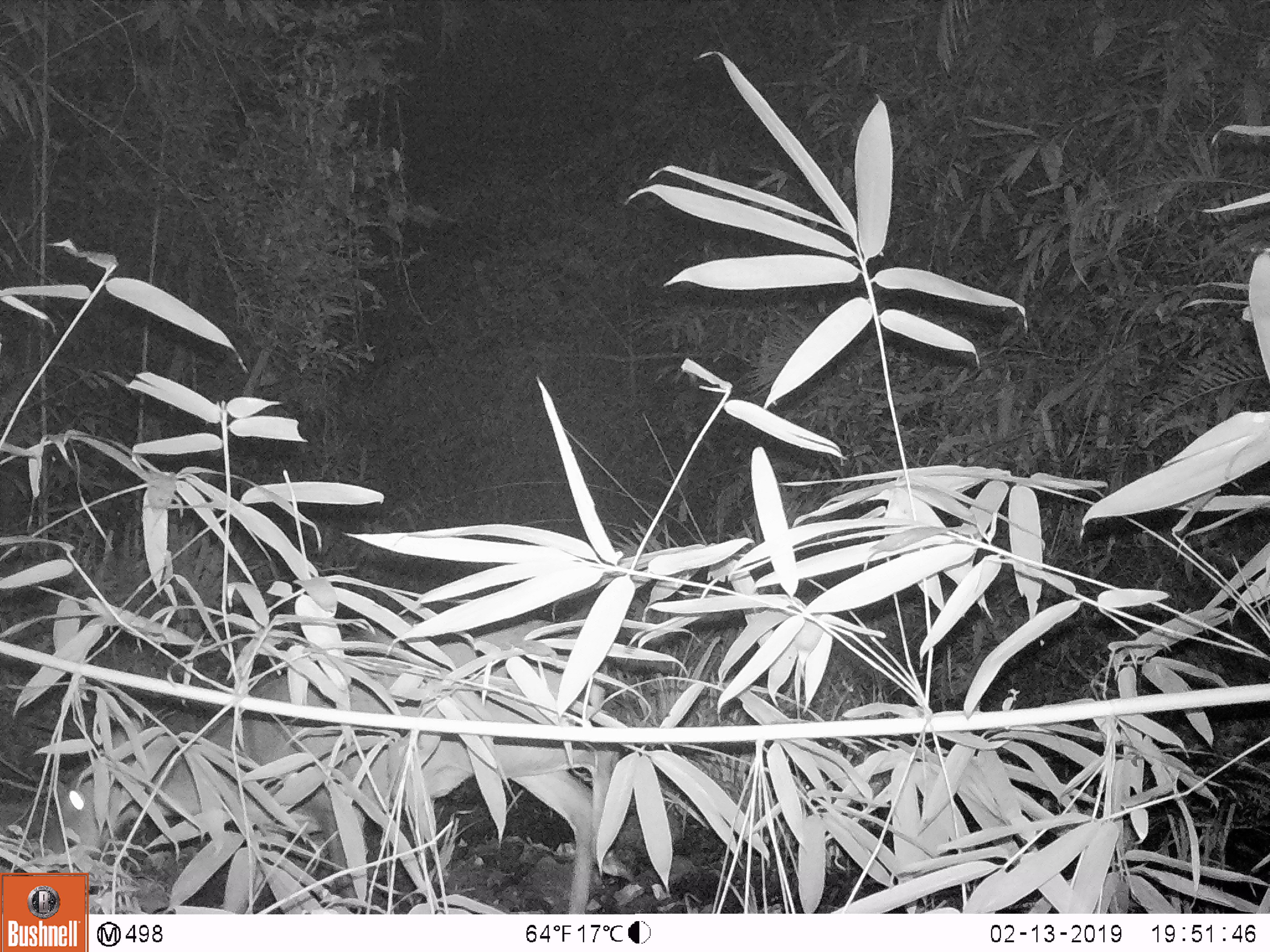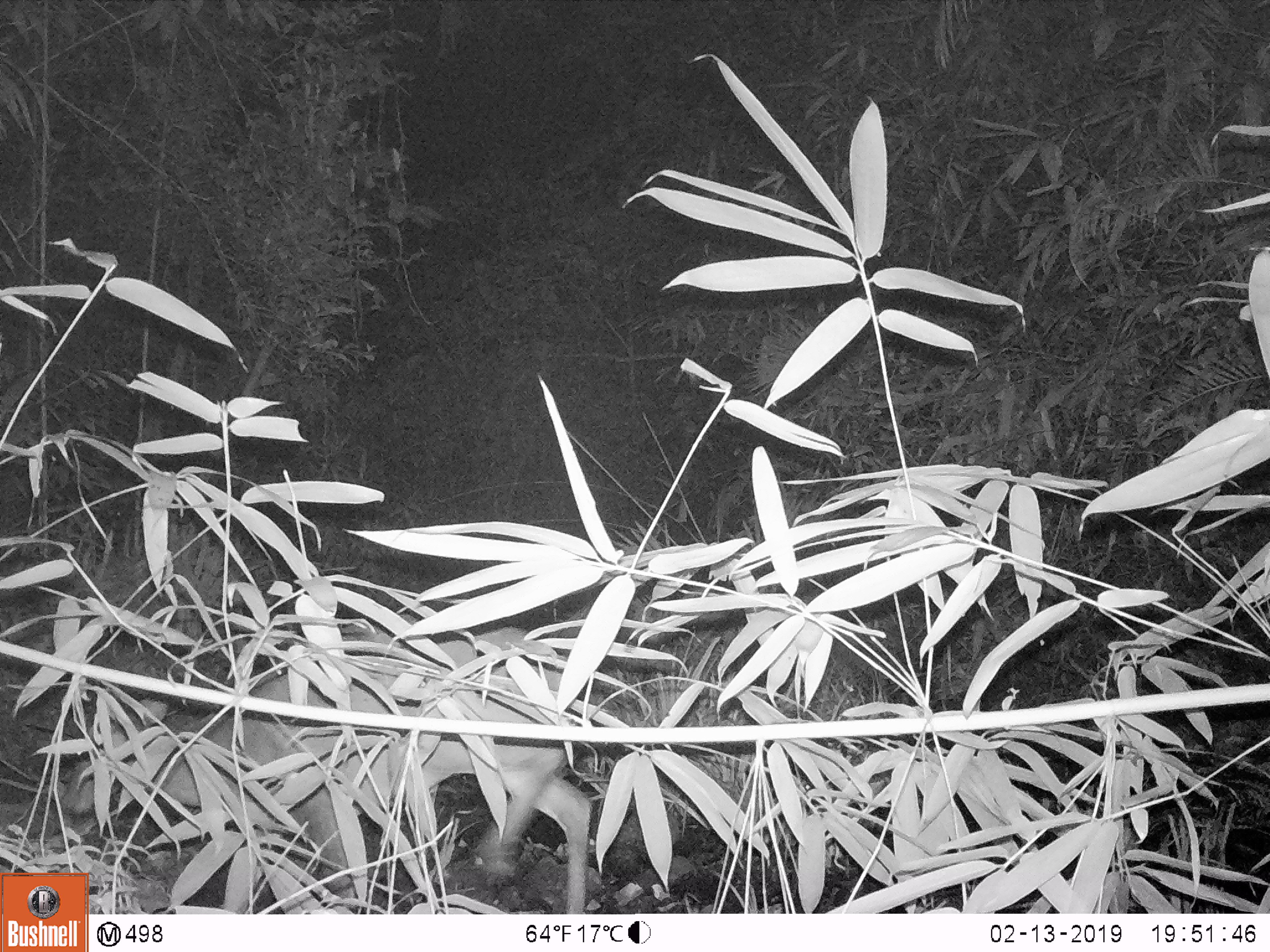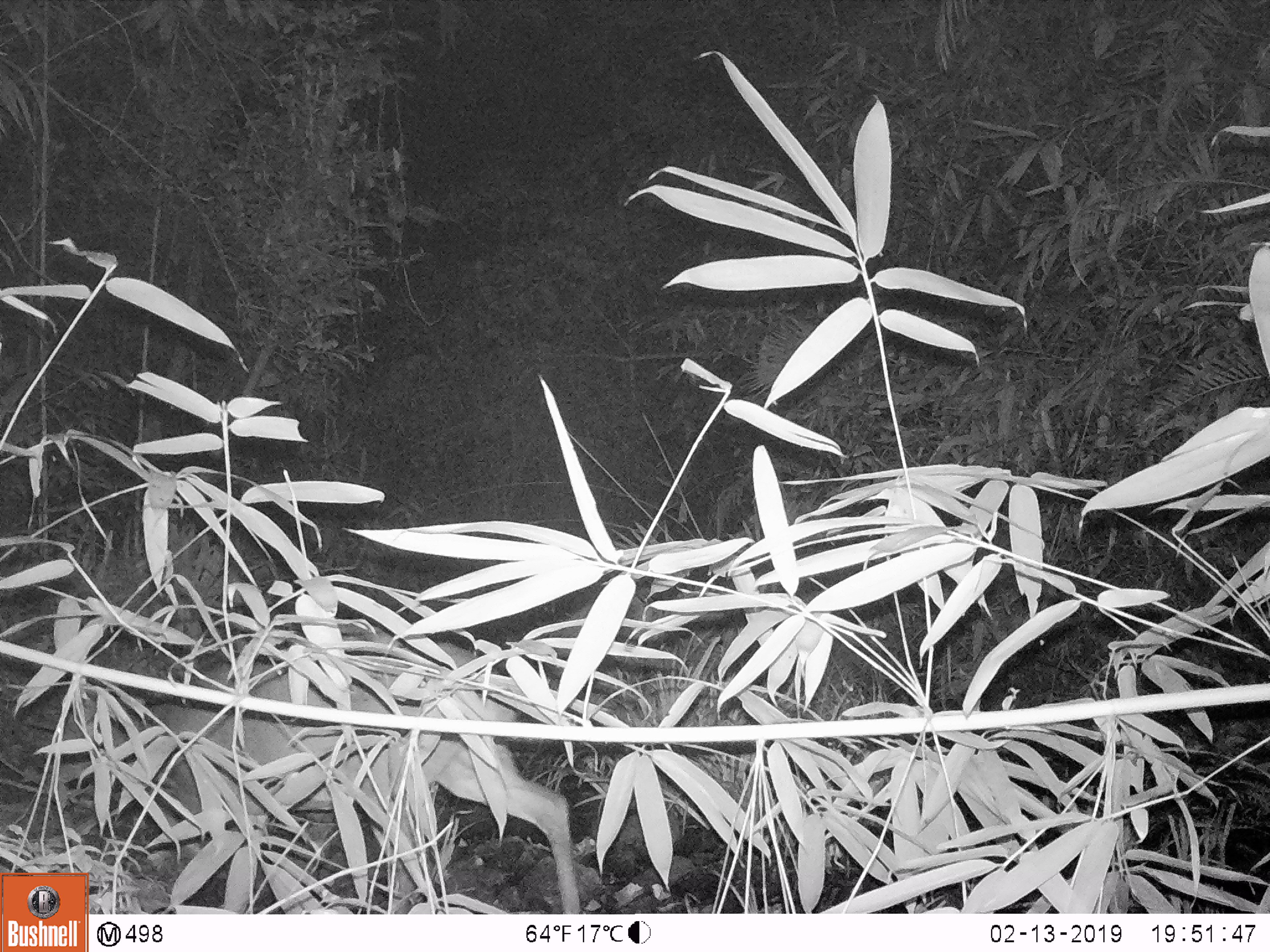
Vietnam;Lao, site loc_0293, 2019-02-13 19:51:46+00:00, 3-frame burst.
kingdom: Animalia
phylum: Chordata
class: Mammalia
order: Artiodactyla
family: Cervidae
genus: Muntiacus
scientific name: Muntiacus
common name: muntjacs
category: unidentified muntjac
Unidentified muntjac (muntjacs) (Muntiacus). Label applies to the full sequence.